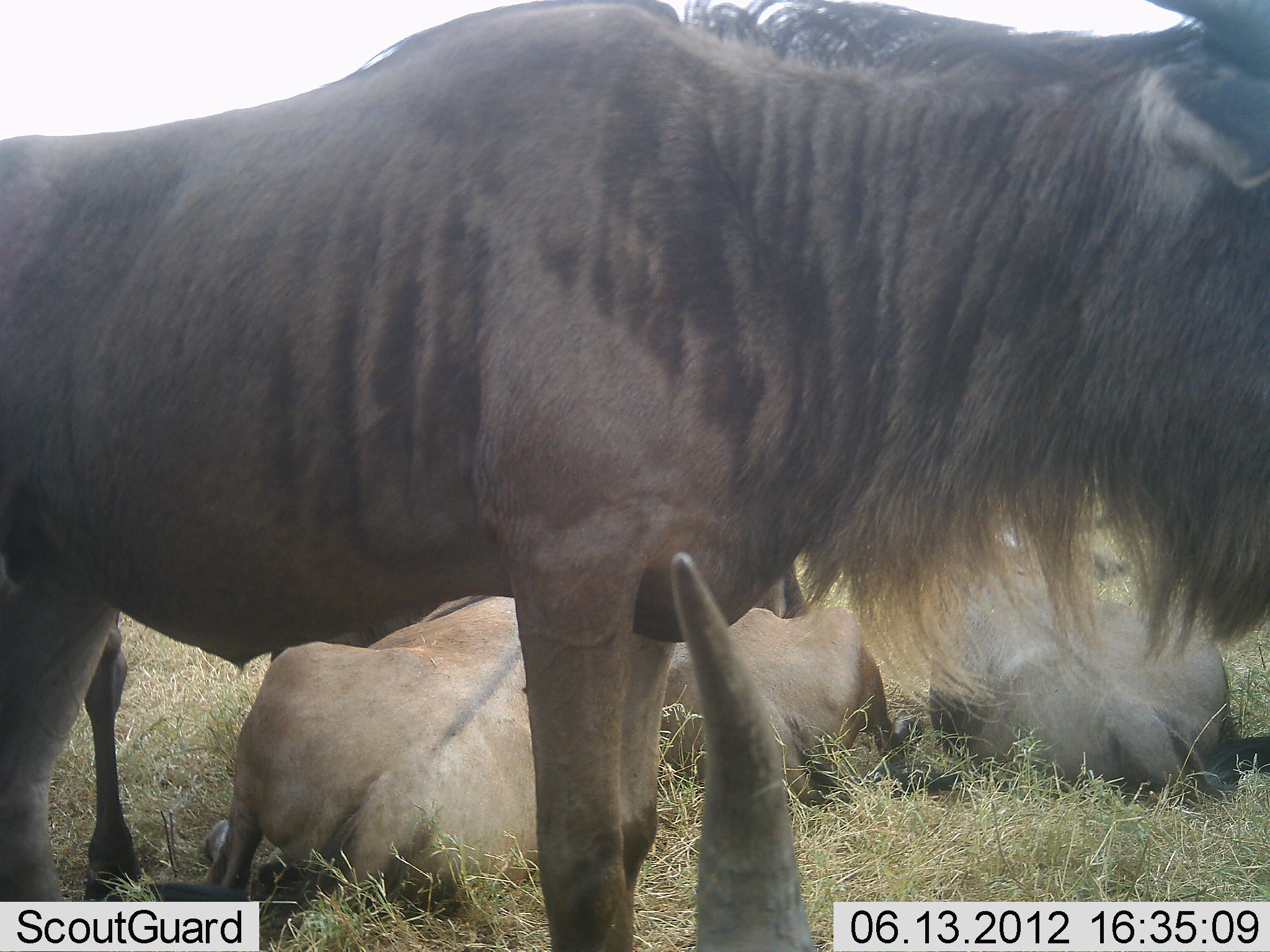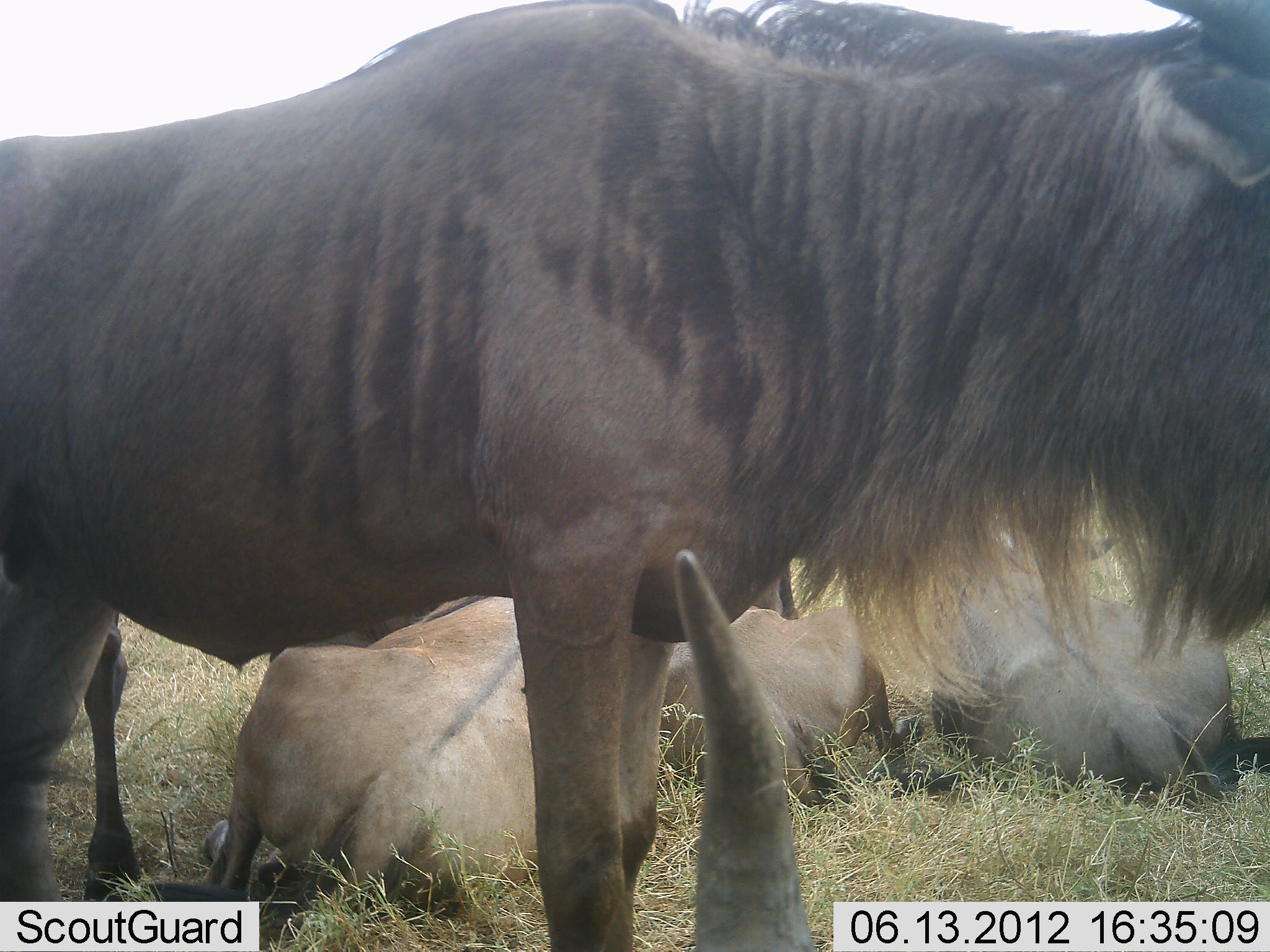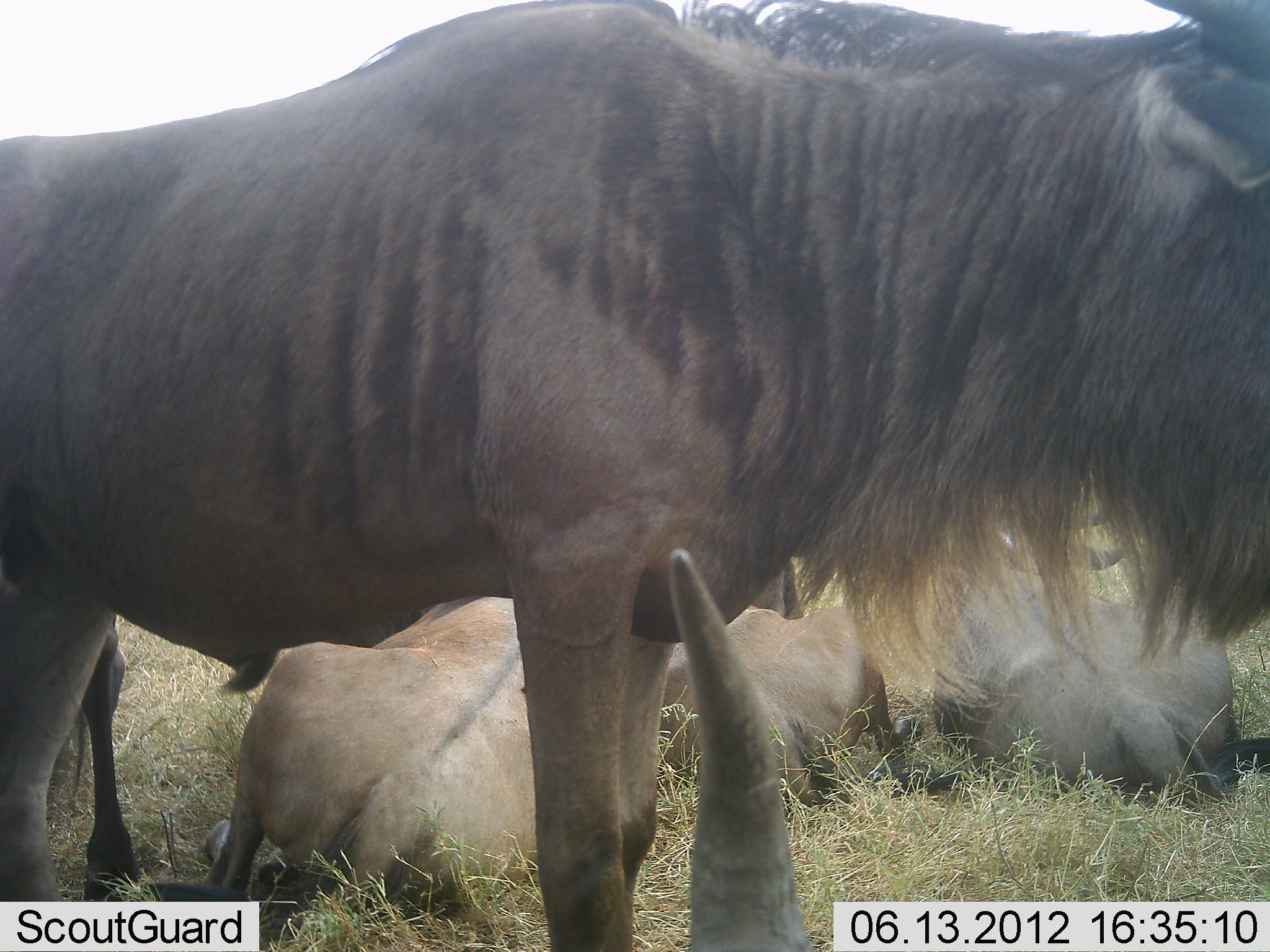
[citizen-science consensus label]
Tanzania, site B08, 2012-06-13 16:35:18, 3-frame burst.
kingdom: Animalia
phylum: Chordata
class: Mammalia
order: Artiodactyla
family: Bovidae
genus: Connochaetes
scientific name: Connochaetes taurinus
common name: blue wildebeest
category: wildebeest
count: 5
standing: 60%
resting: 100%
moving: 10%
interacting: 0%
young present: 0%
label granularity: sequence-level